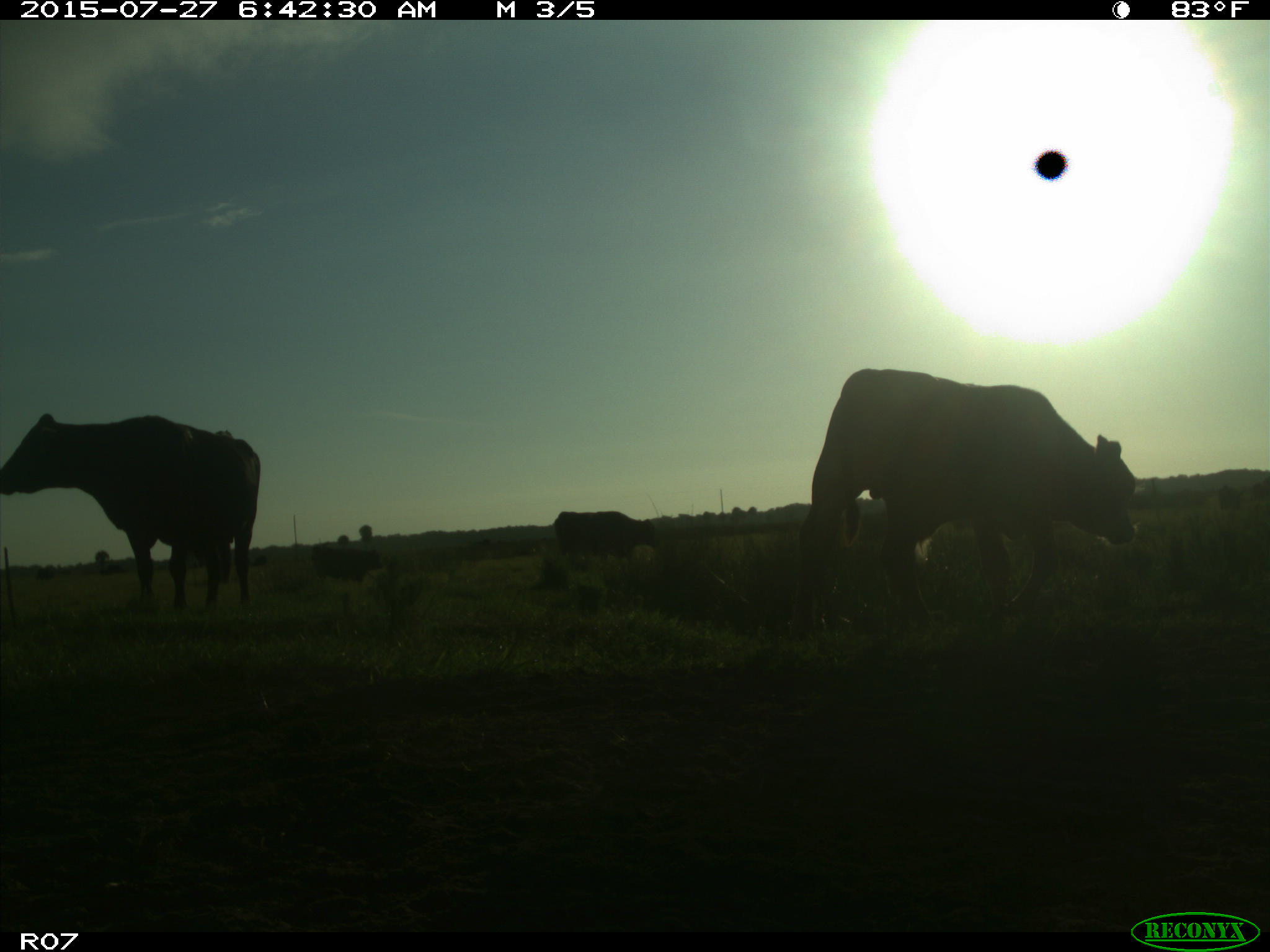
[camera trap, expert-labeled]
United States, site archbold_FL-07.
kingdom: Animalia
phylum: Chordata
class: Mammalia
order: Artiodactyla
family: Bovidae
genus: Bos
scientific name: Bos taurus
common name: domestic cow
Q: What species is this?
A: Bos taurus (domestic cow).